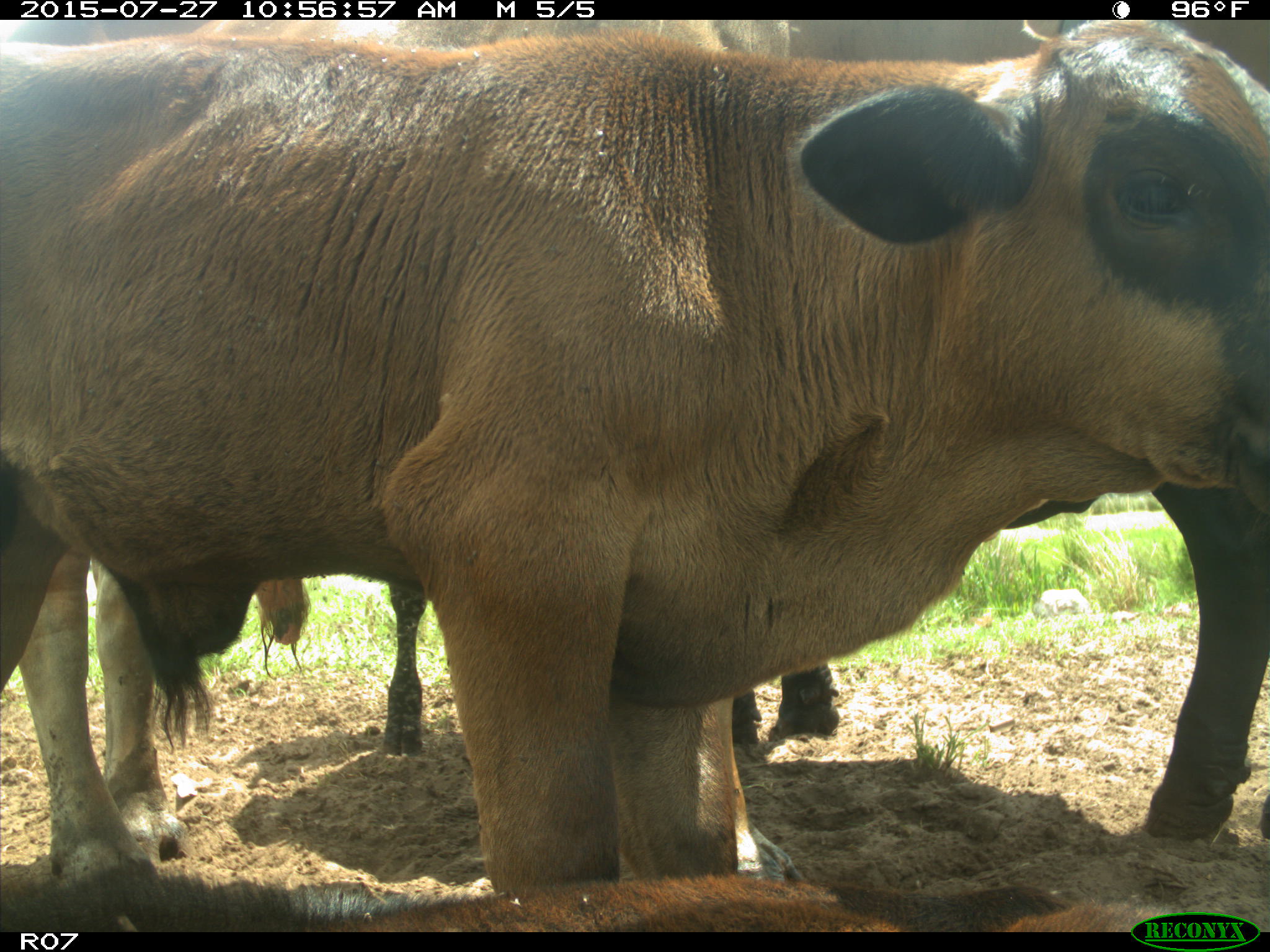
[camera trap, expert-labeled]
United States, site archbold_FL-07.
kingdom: Animalia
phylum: Chordata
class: Mammalia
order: Artiodactyla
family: Bovidae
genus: Bos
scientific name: Bos taurus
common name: domestic cow